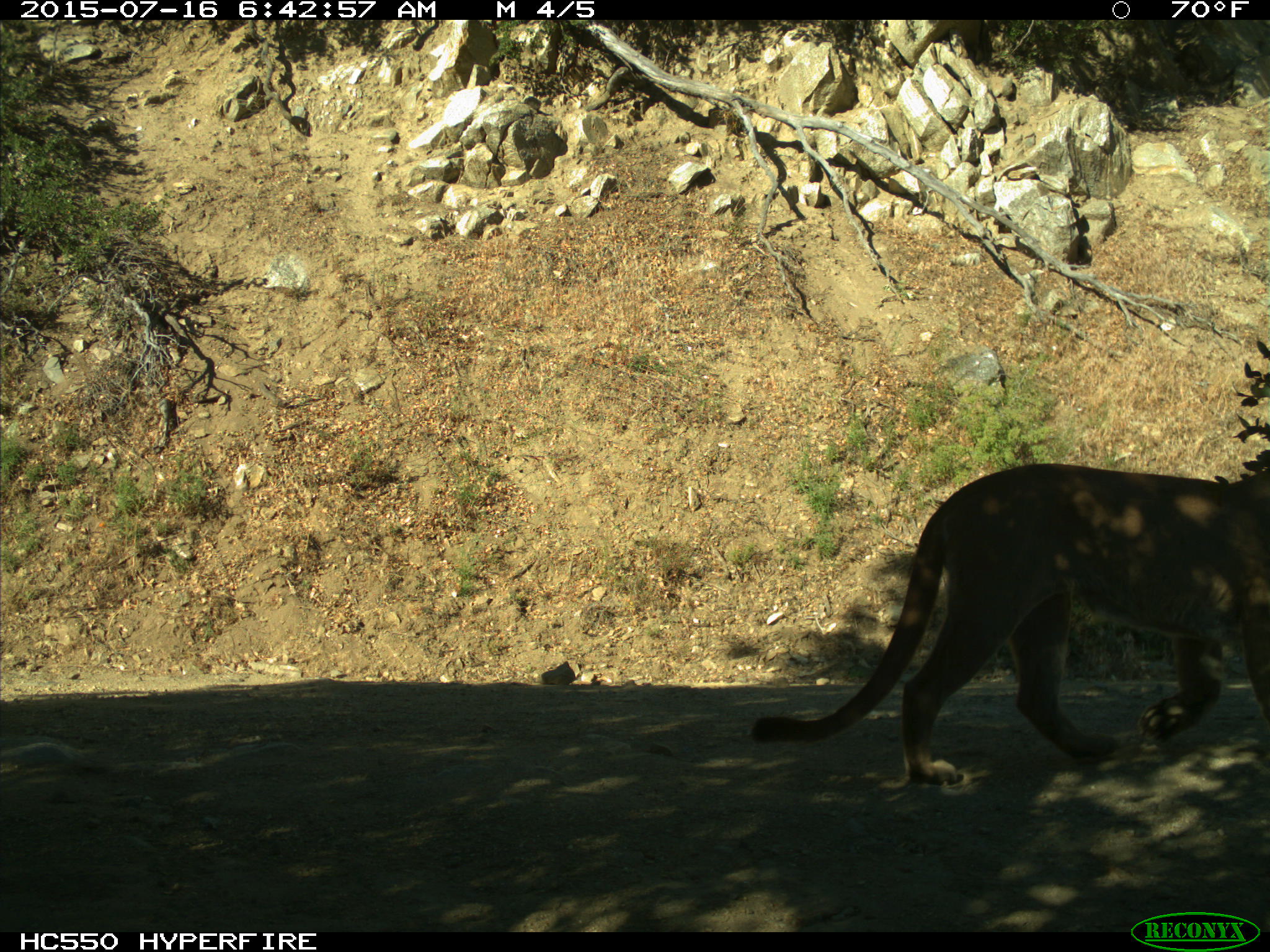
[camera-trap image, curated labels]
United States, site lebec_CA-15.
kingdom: Animalia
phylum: Chordata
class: Mammalia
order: Carnivora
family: Felidae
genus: Puma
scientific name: Puma concolor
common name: mountain lion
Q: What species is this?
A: Puma concolor (mountain lion).